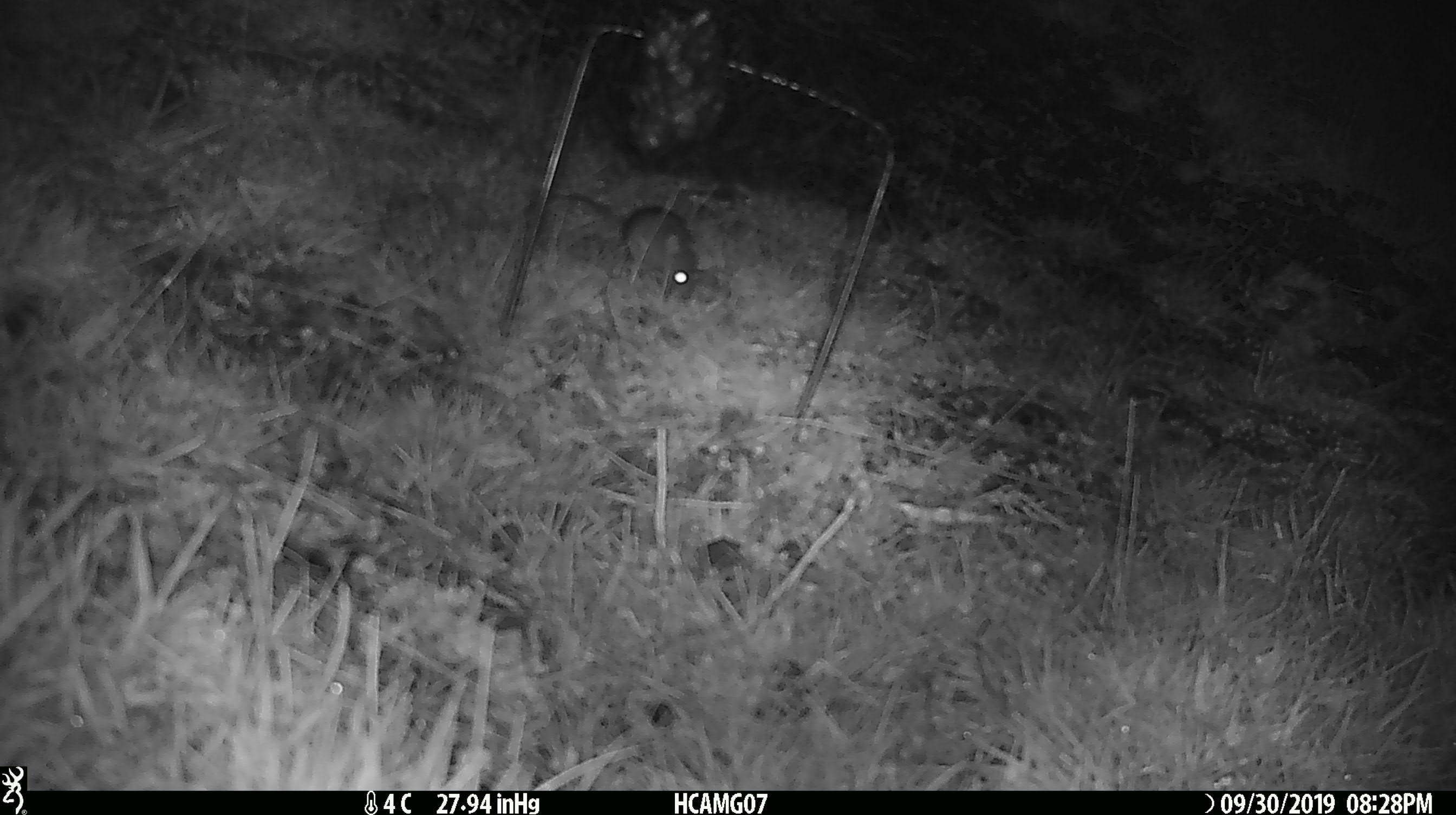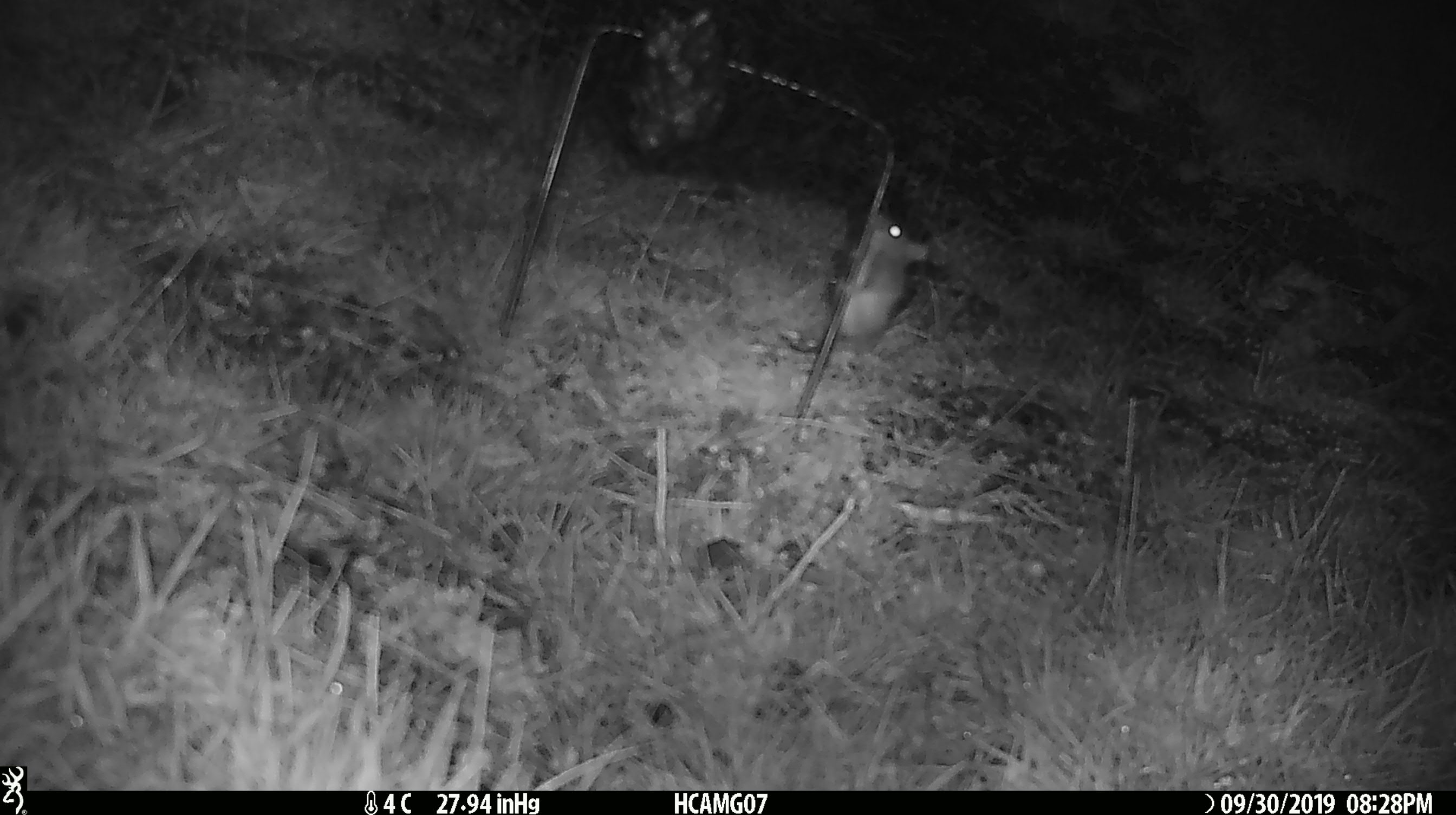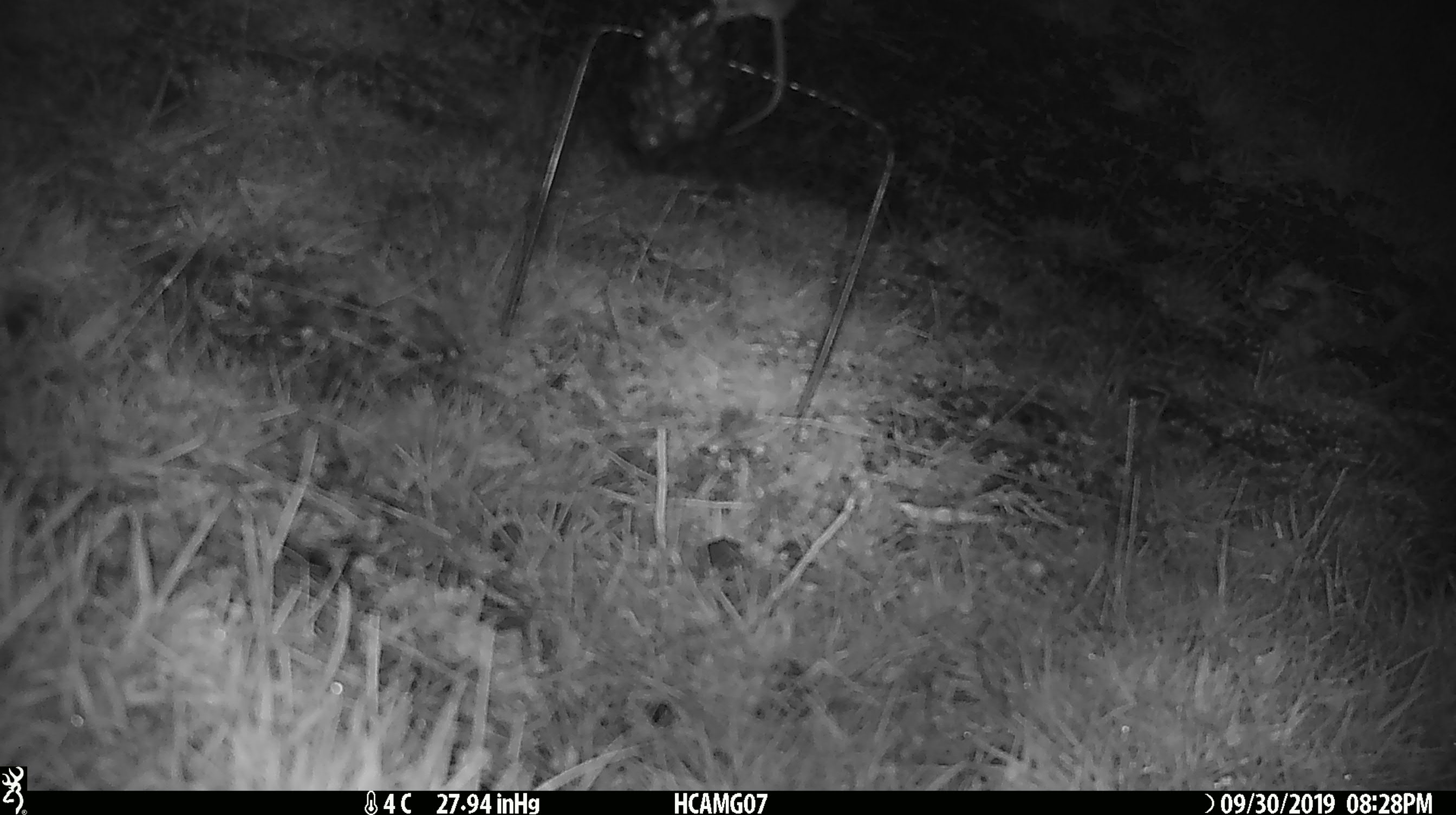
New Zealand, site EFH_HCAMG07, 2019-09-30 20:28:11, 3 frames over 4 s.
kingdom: Animalia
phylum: Chordata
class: Mammalia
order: Rodentia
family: Muridae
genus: Mus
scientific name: Mus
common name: mouse